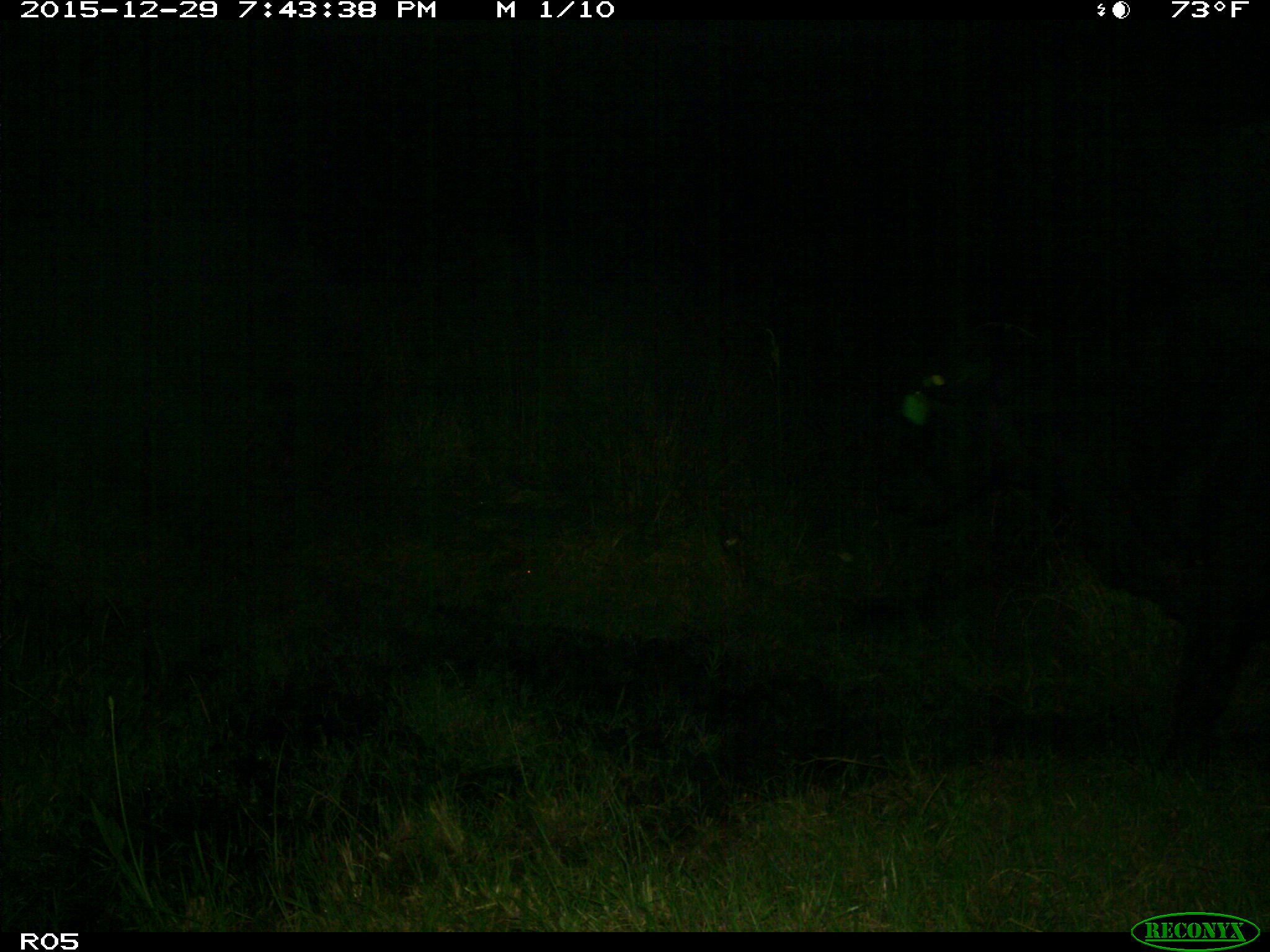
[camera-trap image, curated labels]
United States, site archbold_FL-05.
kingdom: Animalia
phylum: Chordata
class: Mammalia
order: Artiodactyla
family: Bovidae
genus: Bos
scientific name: Bos taurus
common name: domestic cow